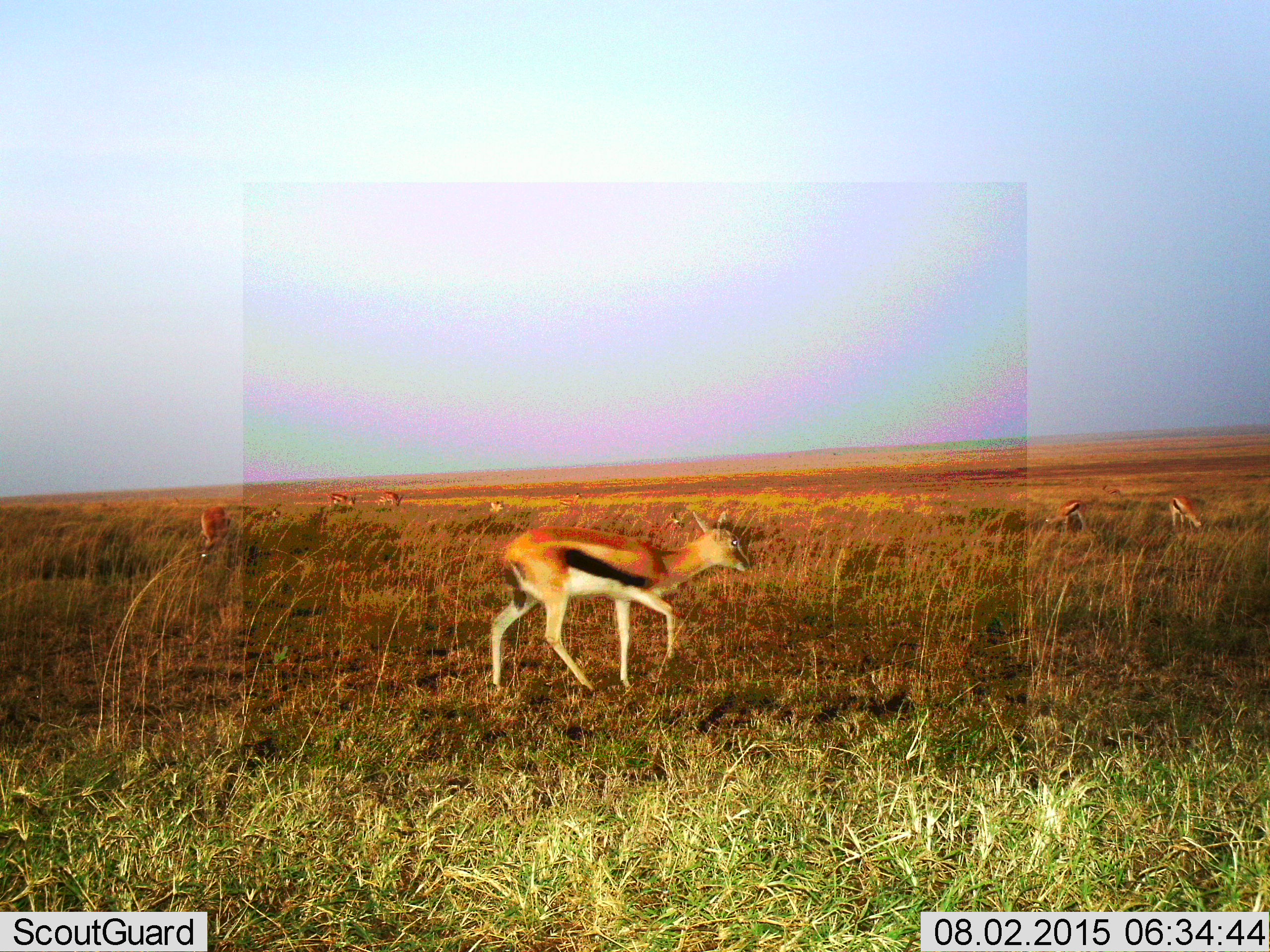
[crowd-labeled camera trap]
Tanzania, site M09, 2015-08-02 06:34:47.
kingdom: Animalia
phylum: Chordata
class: Mammalia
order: Artiodactyla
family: Bovidae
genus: Eudorcas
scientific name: Eudorcas thomsonii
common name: thomson's gazelle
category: gazellethomsons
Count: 8.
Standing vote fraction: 75%.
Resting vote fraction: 0%.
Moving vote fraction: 62%.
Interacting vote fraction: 0%.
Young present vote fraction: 0%.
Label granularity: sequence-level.